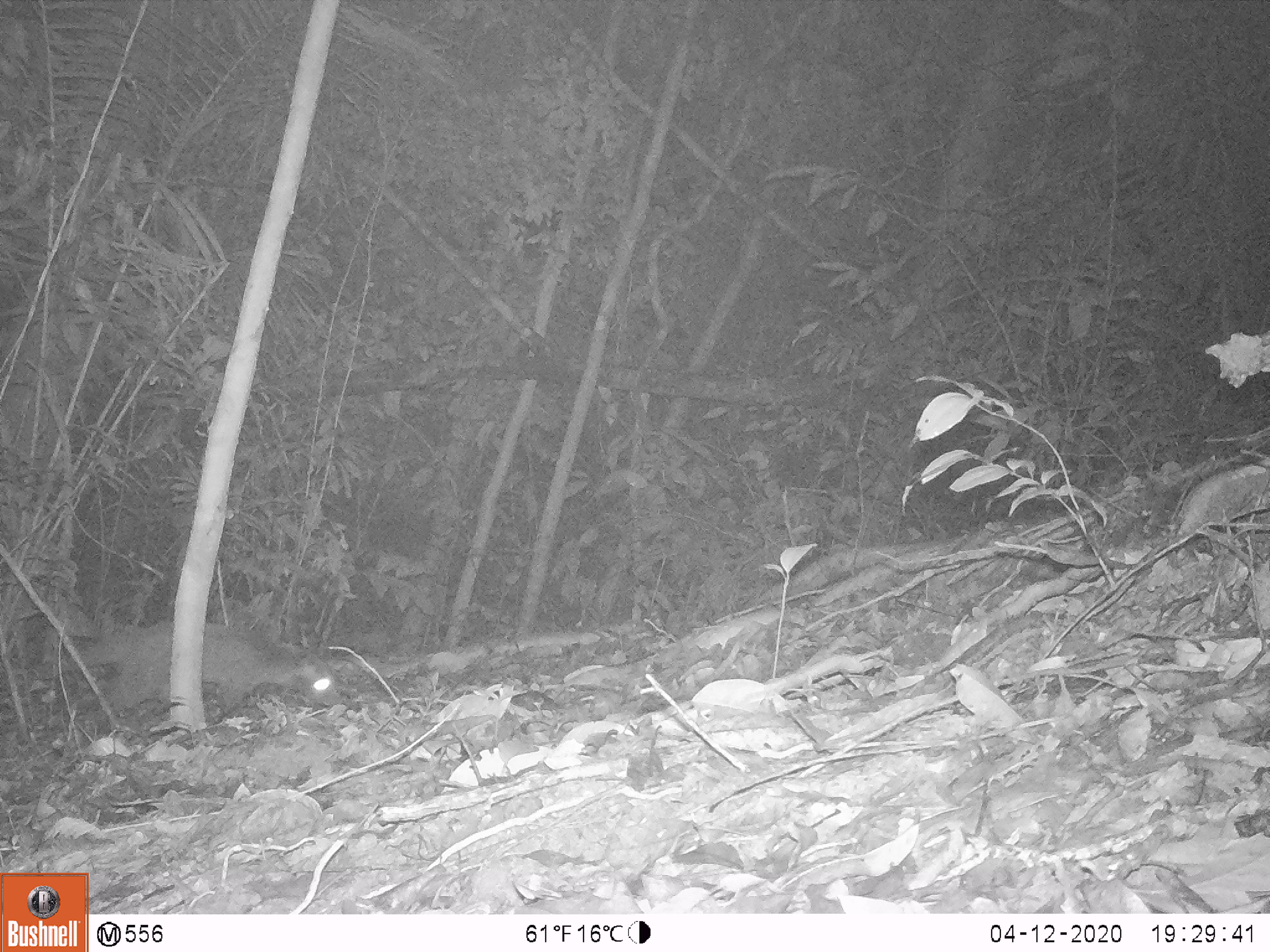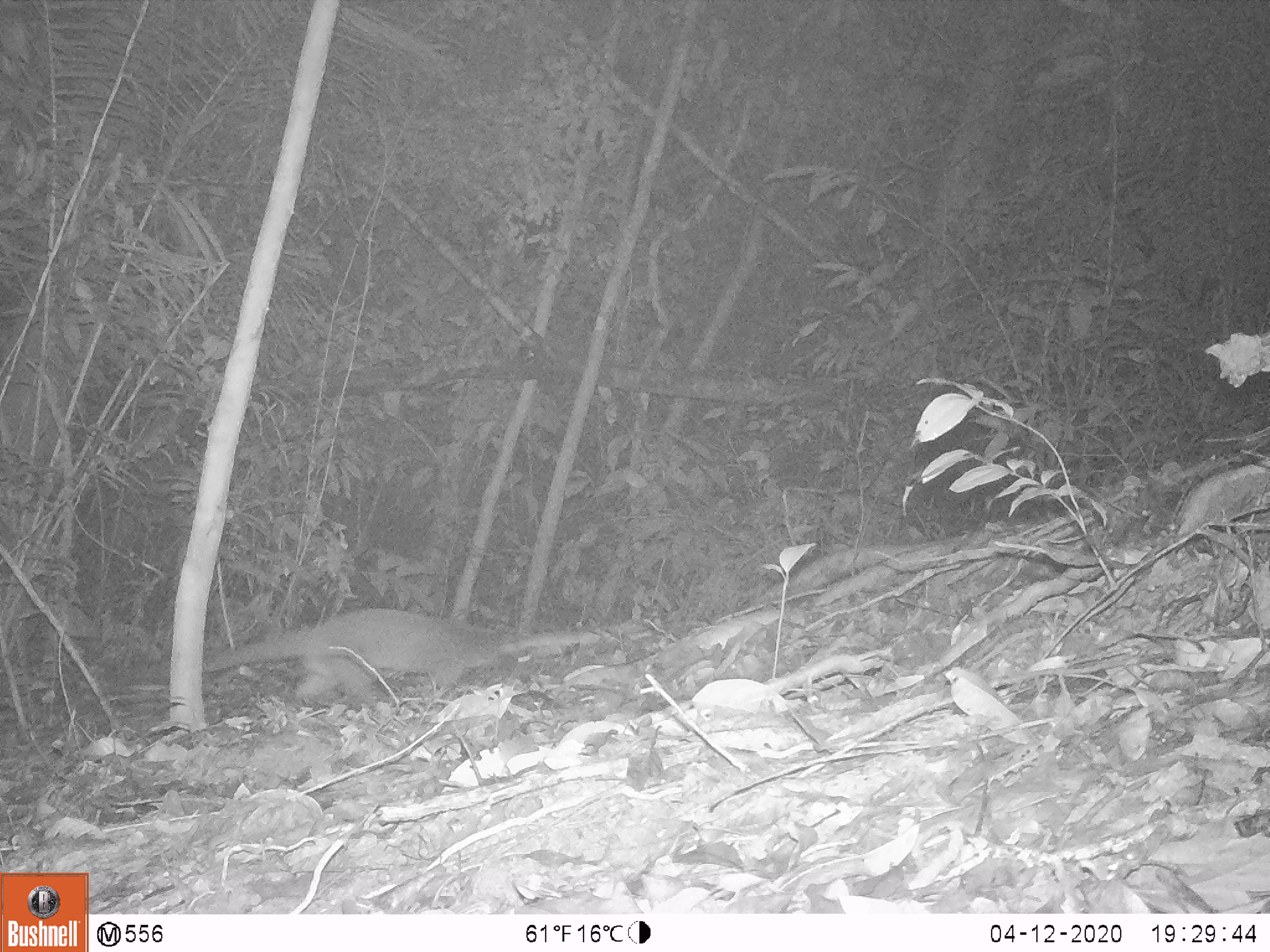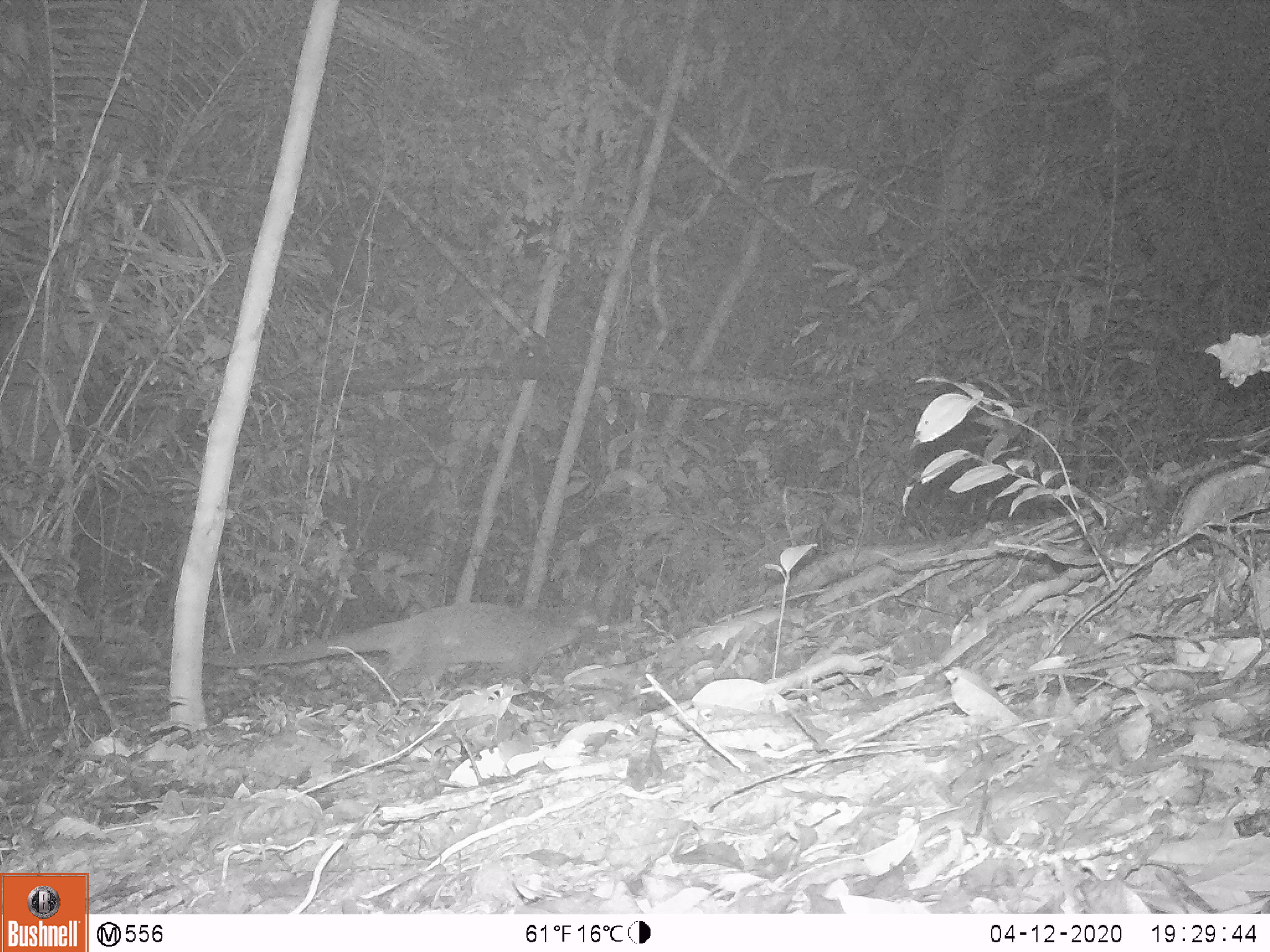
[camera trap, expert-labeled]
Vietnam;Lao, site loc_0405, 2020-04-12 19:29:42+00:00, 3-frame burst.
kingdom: Animalia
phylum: Chordata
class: Mammalia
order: Carnivora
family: Viverridae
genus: Paguma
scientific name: Paguma larvata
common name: masked palm civet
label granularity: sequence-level